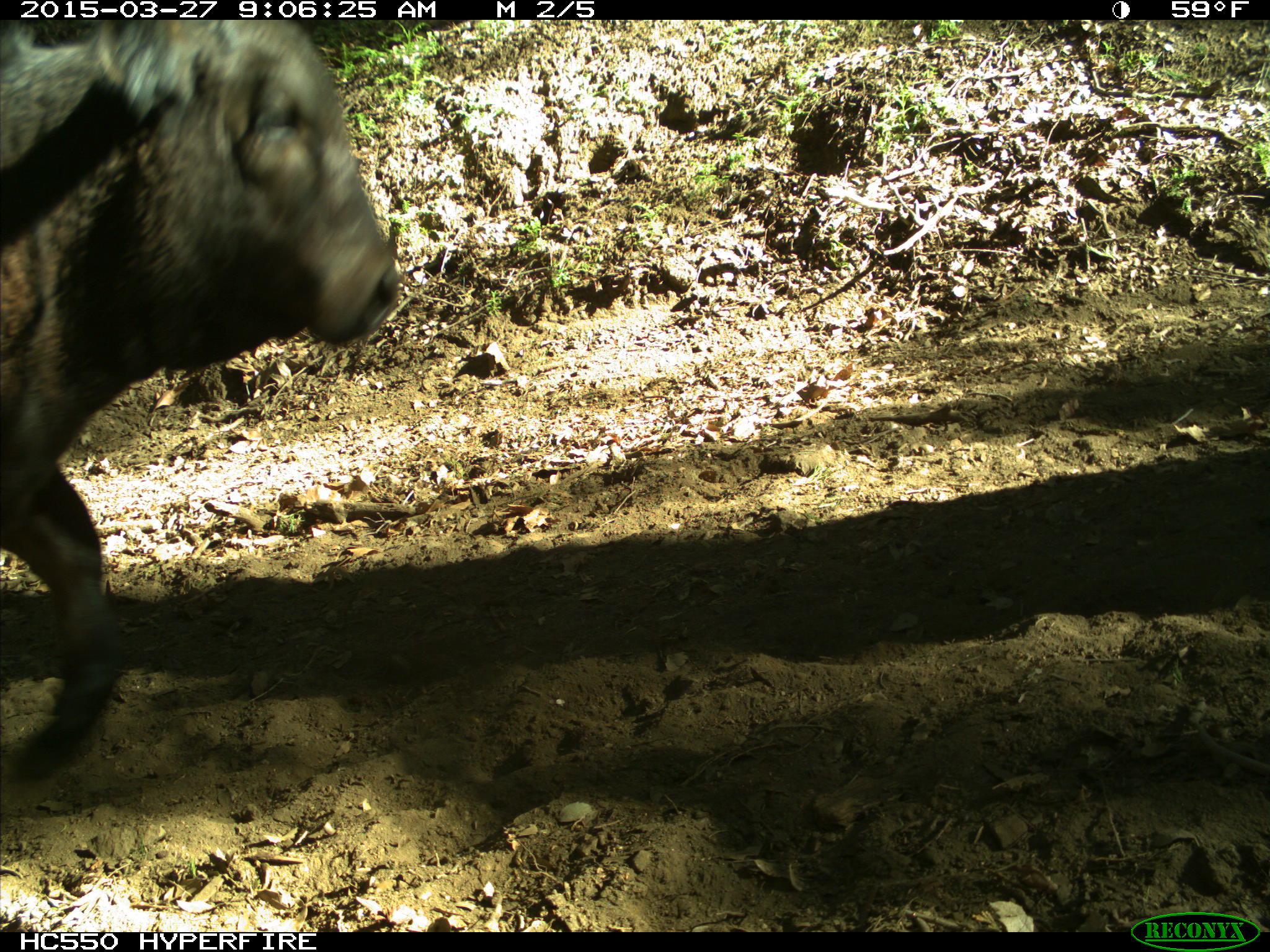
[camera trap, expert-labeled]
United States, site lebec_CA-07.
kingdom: Animalia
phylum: Chordata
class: Mammalia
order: Artiodactyla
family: Bovidae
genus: Bos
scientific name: Bos taurus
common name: domestic cow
Bos taurus (domestic cow).